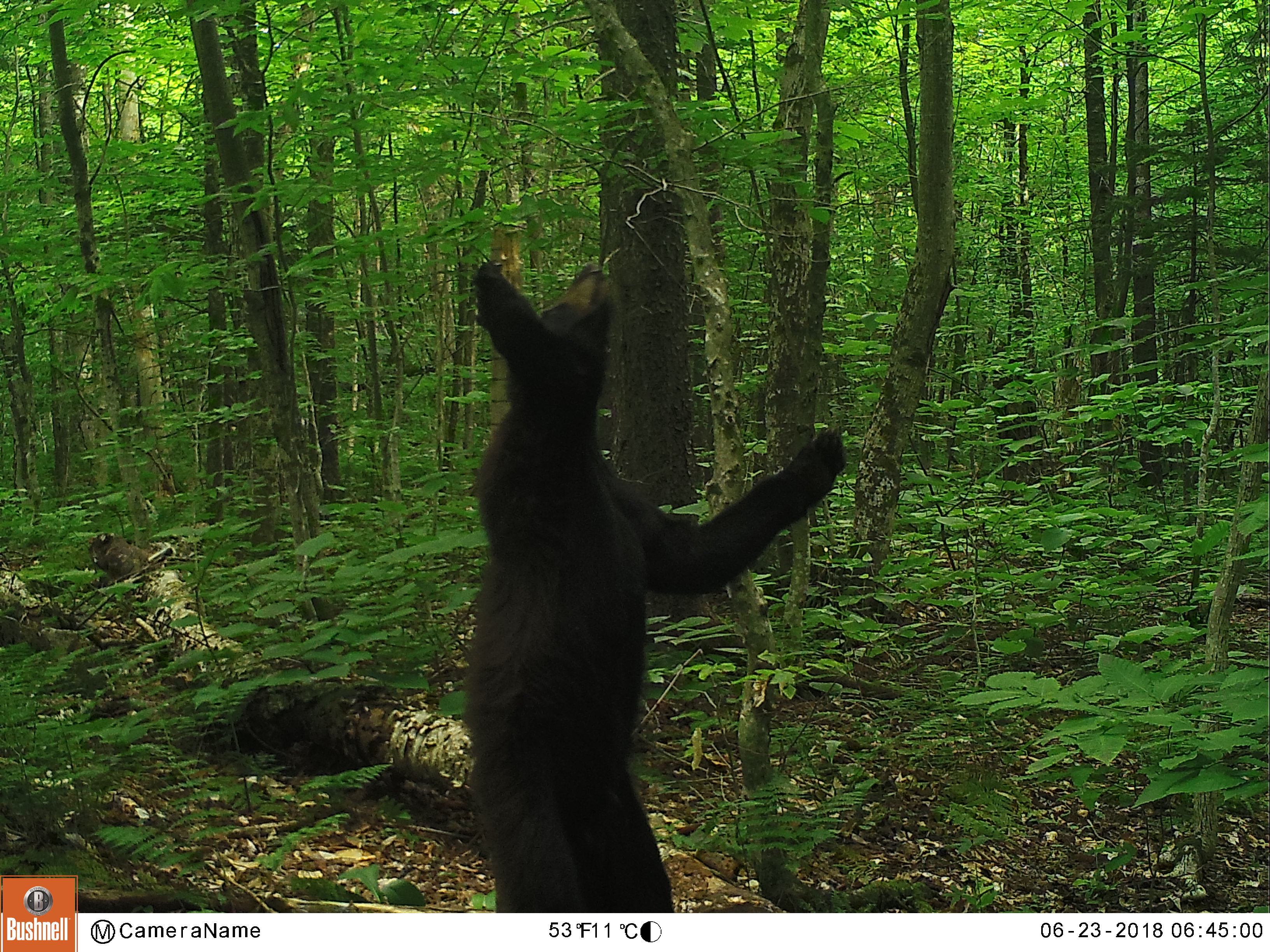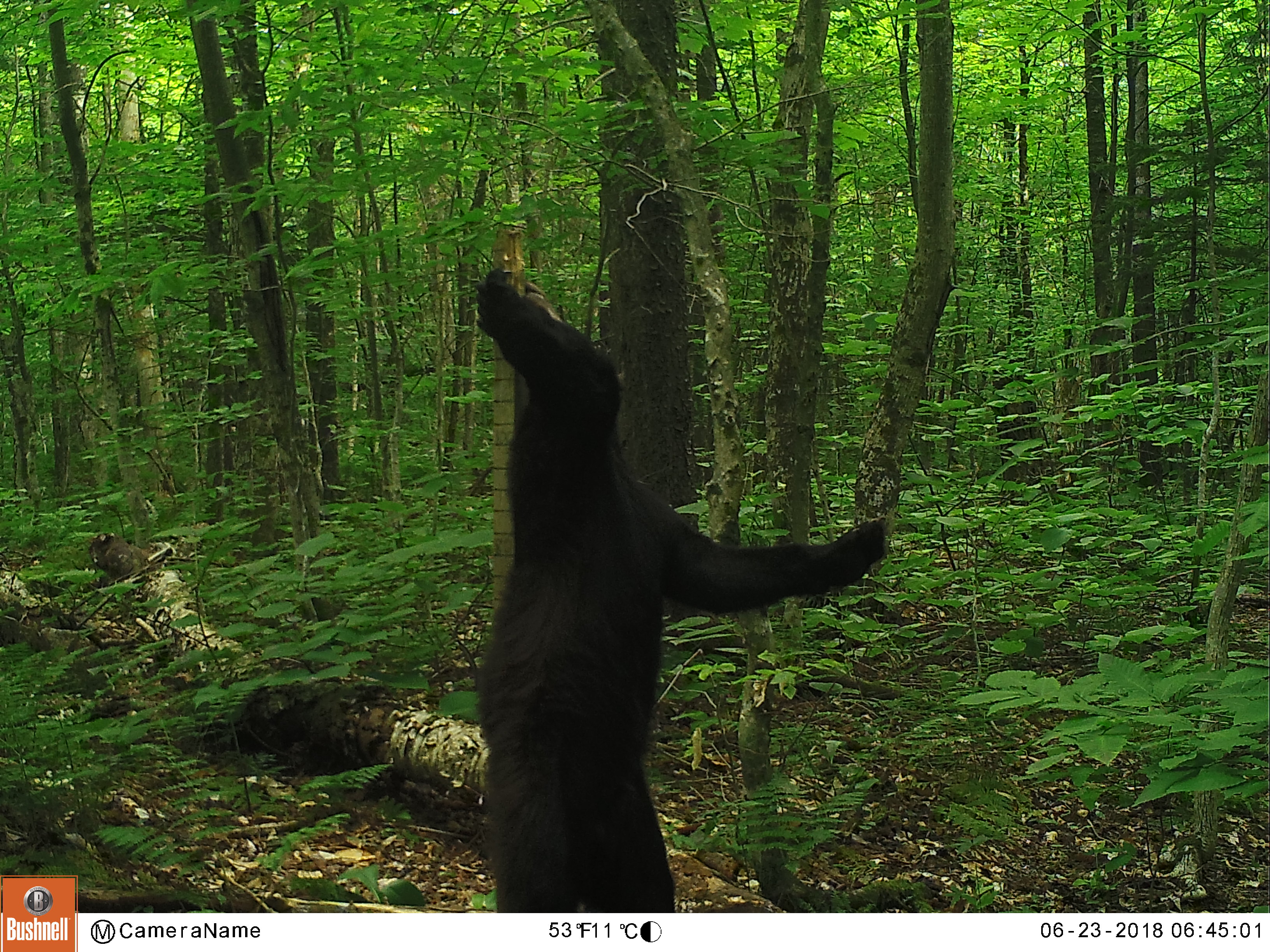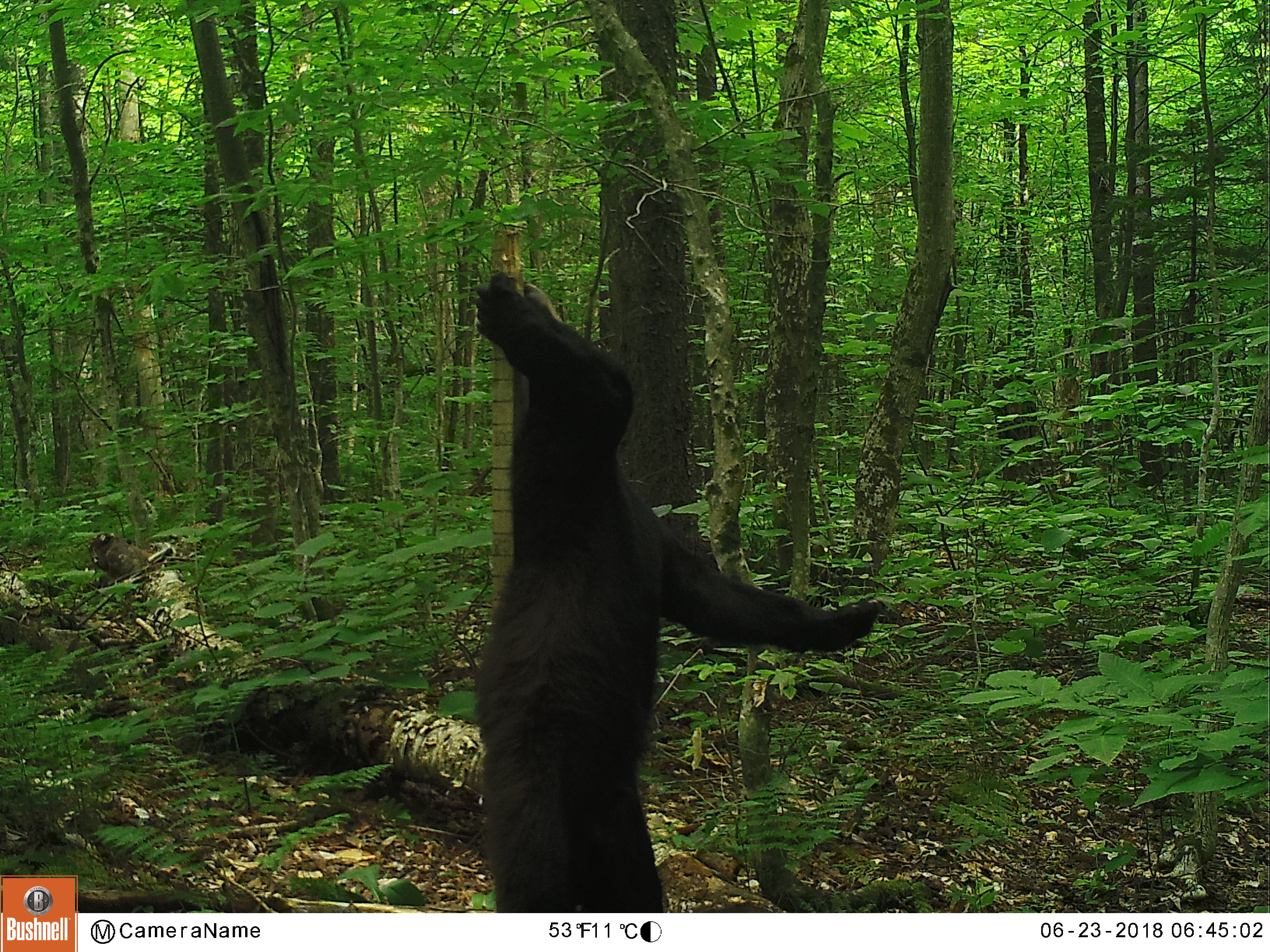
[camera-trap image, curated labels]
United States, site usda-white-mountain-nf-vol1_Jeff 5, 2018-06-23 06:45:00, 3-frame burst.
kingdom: Animalia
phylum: Chordata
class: Mammalia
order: Carnivora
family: Ursidae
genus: Ursus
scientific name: Ursus americanus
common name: black bear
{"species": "black bear (Ursus americanus)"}